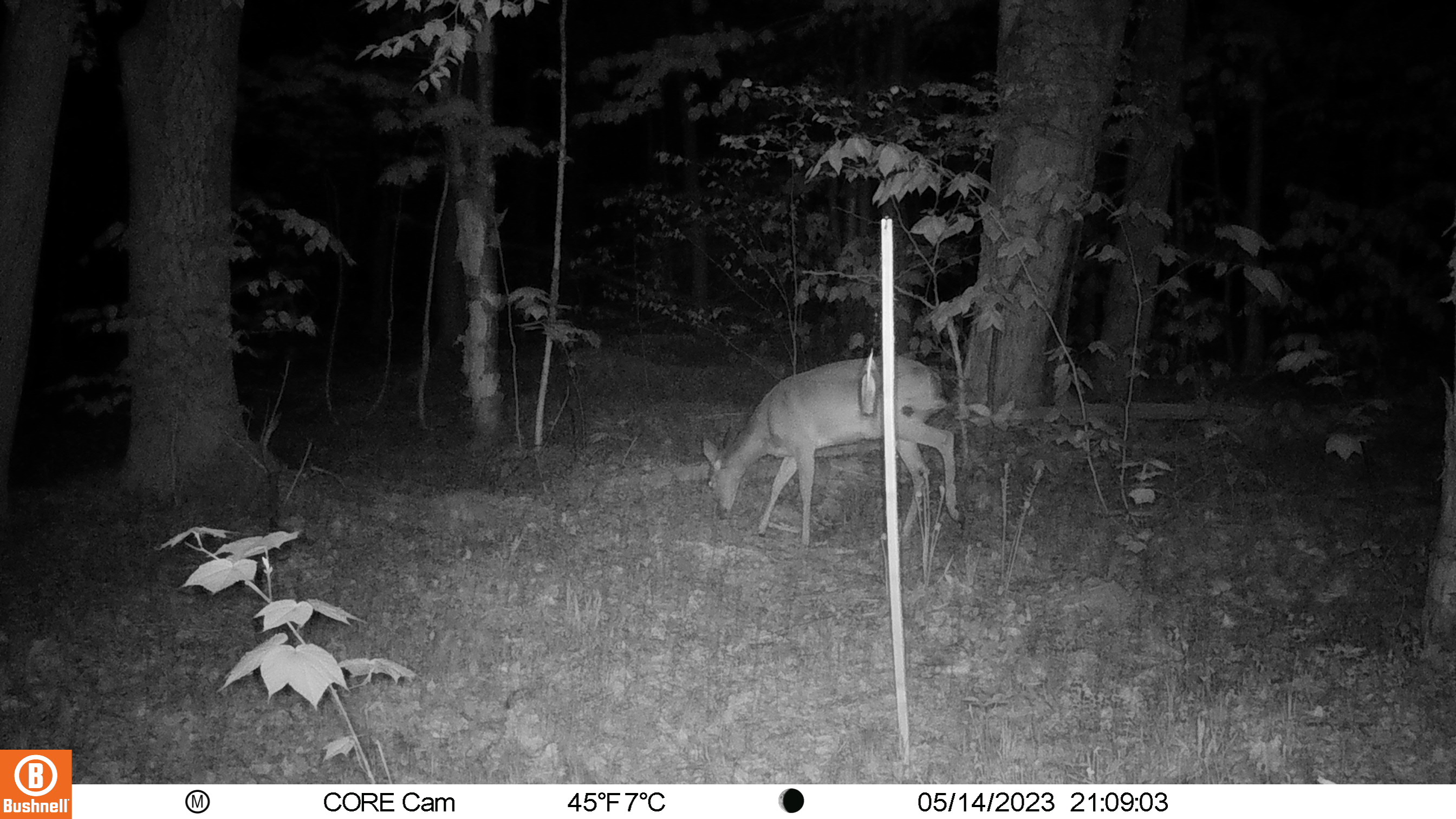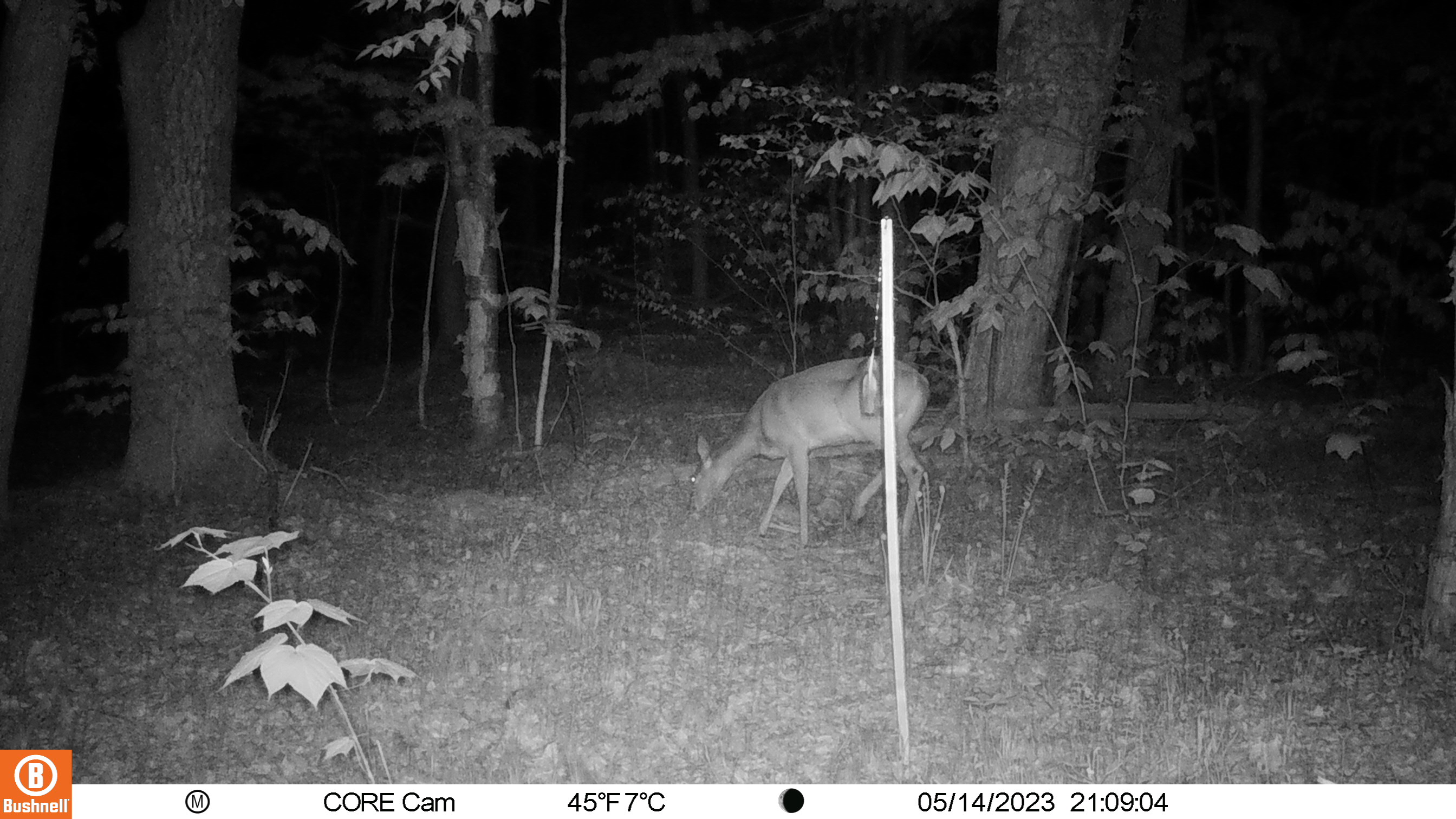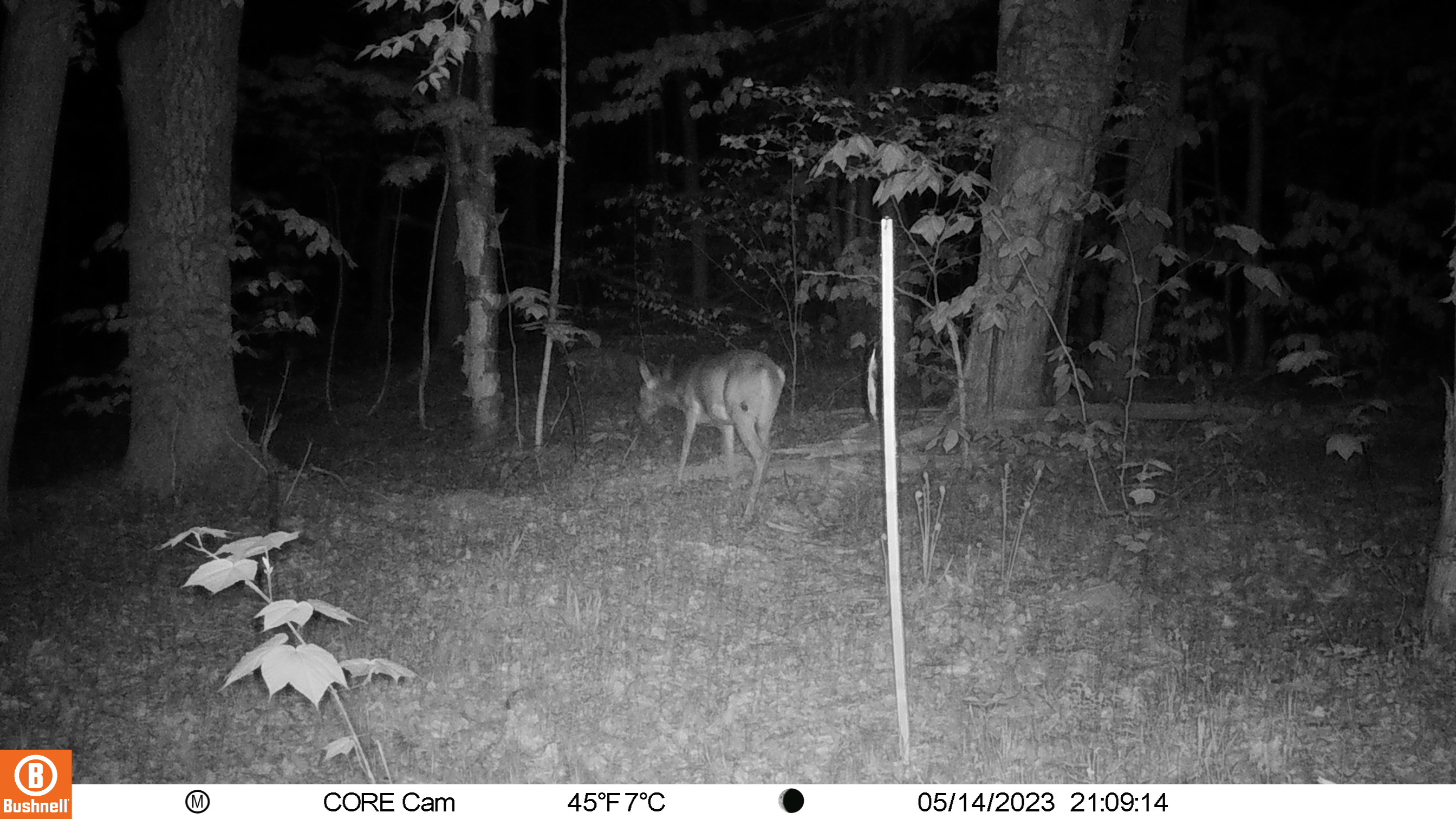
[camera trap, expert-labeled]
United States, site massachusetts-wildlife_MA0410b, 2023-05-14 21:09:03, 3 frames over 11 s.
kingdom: Animalia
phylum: Chordata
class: Mammalia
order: Artiodactyla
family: Cervidae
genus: Odocoileus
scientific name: Odocoileus virginianus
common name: white-tailed deer